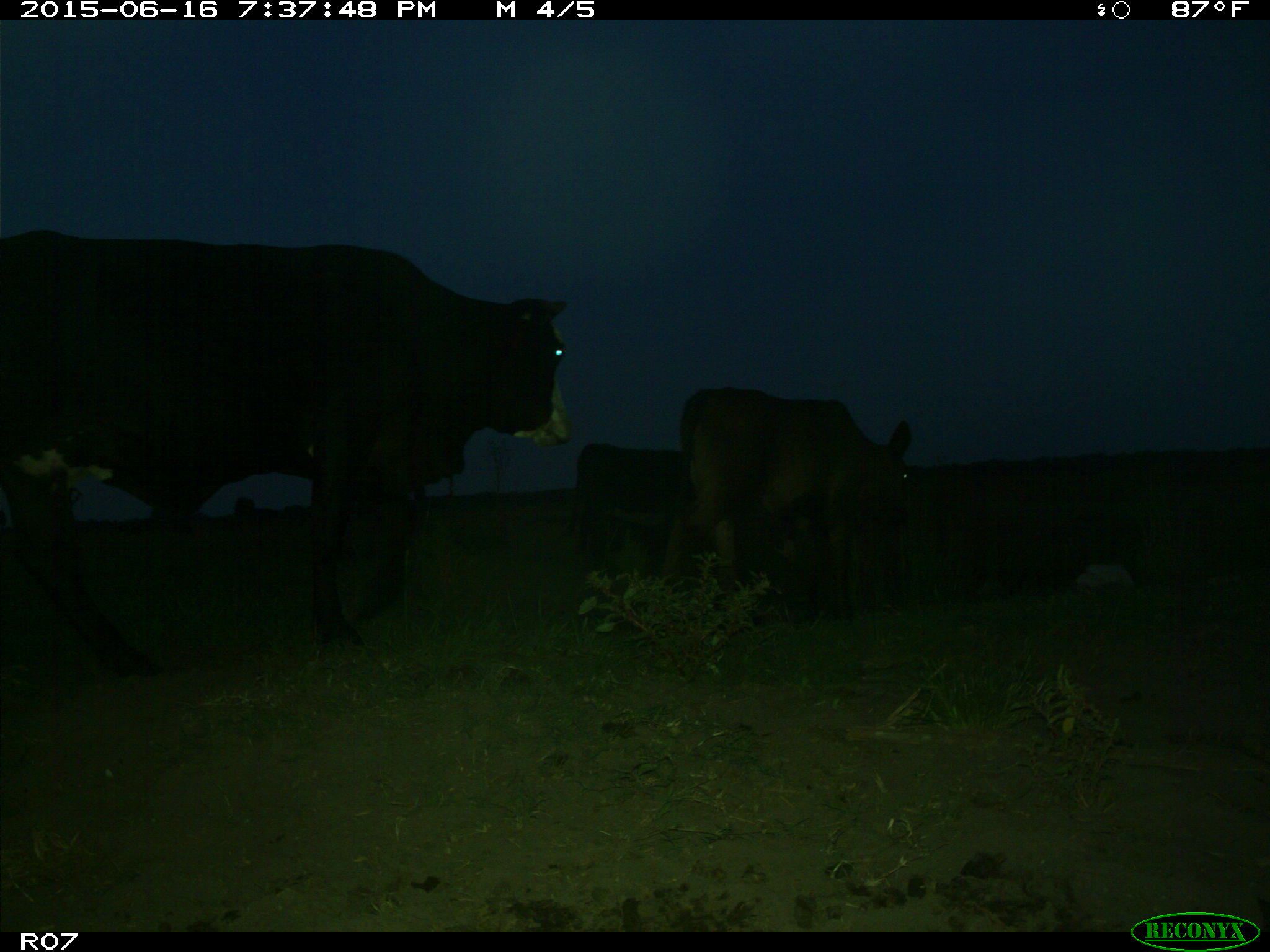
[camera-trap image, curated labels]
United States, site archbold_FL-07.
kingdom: Animalia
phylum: Chordata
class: Mammalia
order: Artiodactyla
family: Bovidae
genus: Bos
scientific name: Bos taurus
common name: domestic cow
Bos taurus (domestic cow).